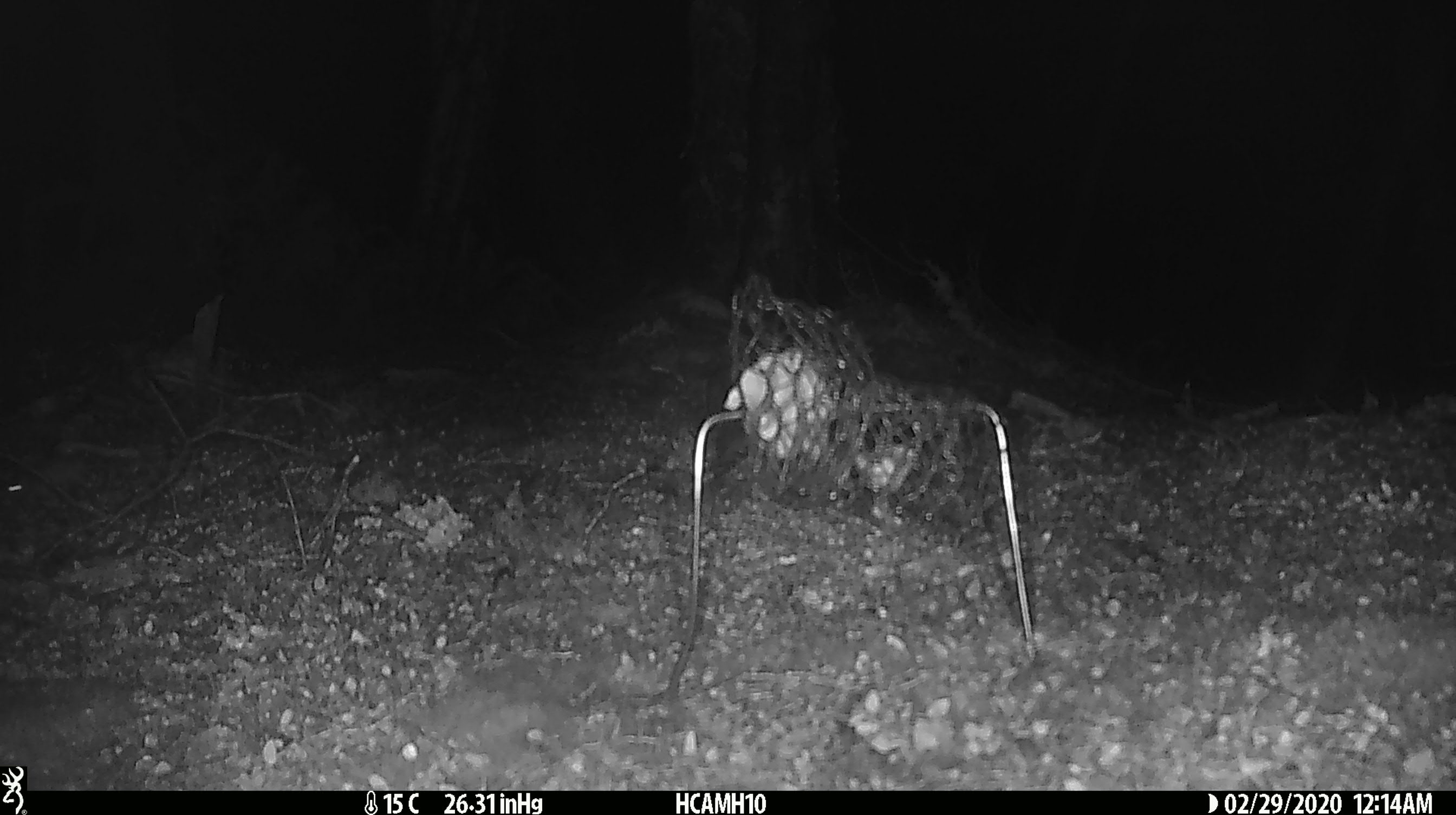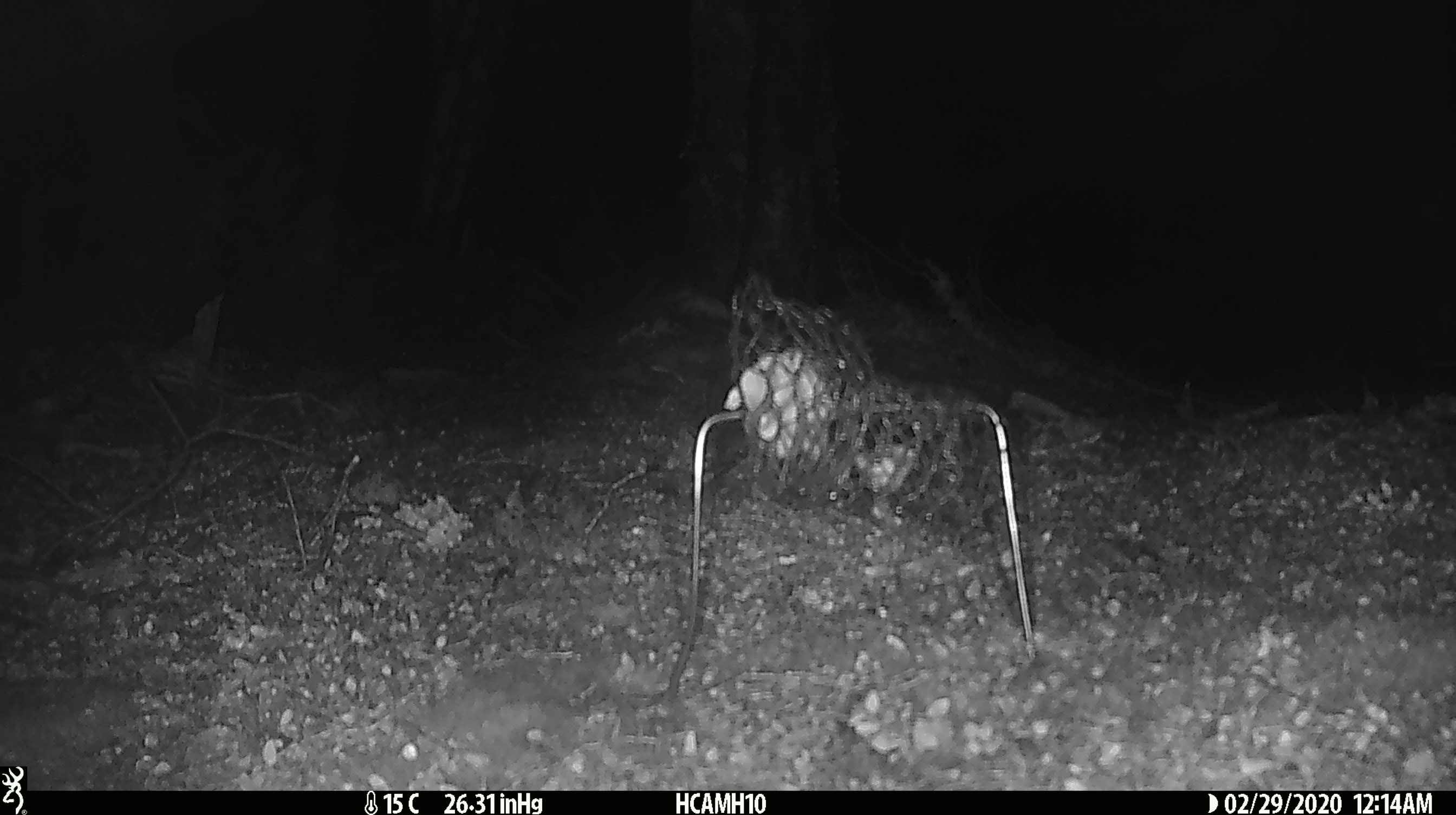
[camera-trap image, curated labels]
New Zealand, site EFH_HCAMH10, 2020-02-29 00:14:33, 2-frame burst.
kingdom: Animalia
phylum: Chordata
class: Mammalia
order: Rodentia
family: Muridae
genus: Mus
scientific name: Mus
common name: mouse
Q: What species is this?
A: Mouse (Mus).